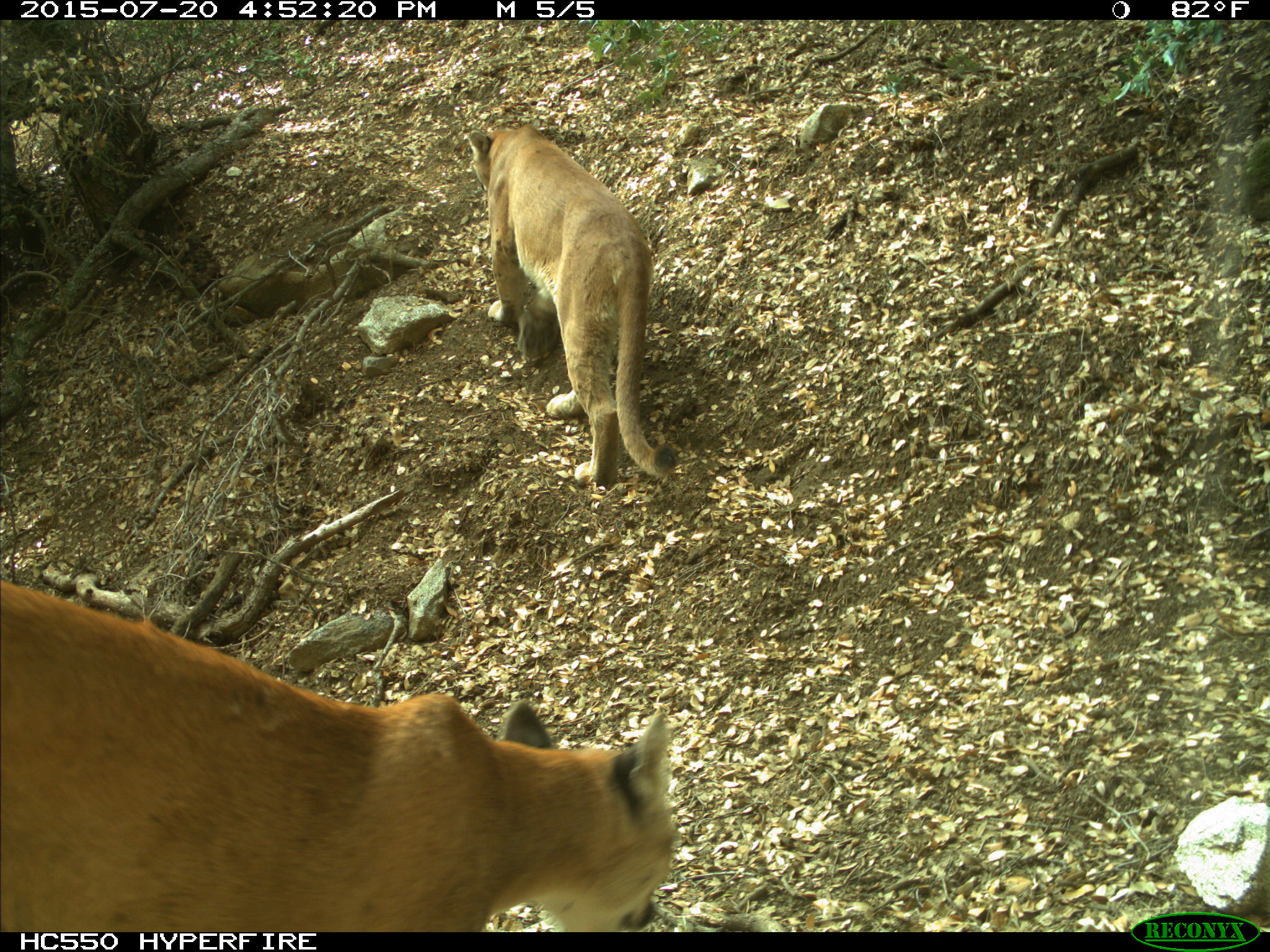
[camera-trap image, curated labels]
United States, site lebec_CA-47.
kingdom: Animalia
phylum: Chordata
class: Mammalia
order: Carnivora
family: Felidae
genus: Puma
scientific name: Puma concolor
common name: mountain lion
Puma concolor (mountain lion).